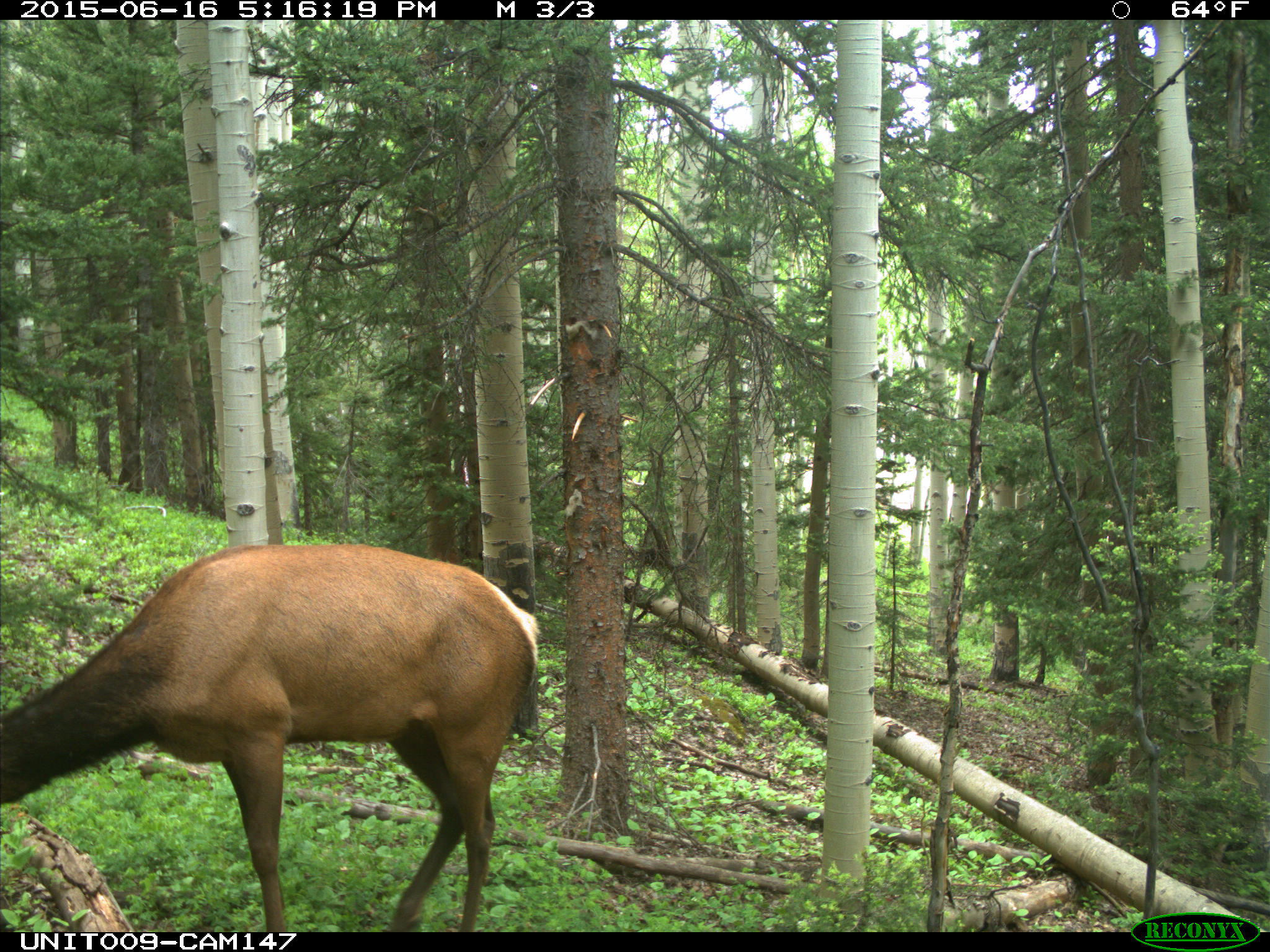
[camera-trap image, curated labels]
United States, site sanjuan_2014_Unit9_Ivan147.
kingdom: Animalia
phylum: Chordata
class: Mammalia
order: Artiodactyla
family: Cervidae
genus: Cervus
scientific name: Cervus elaphus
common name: red deer